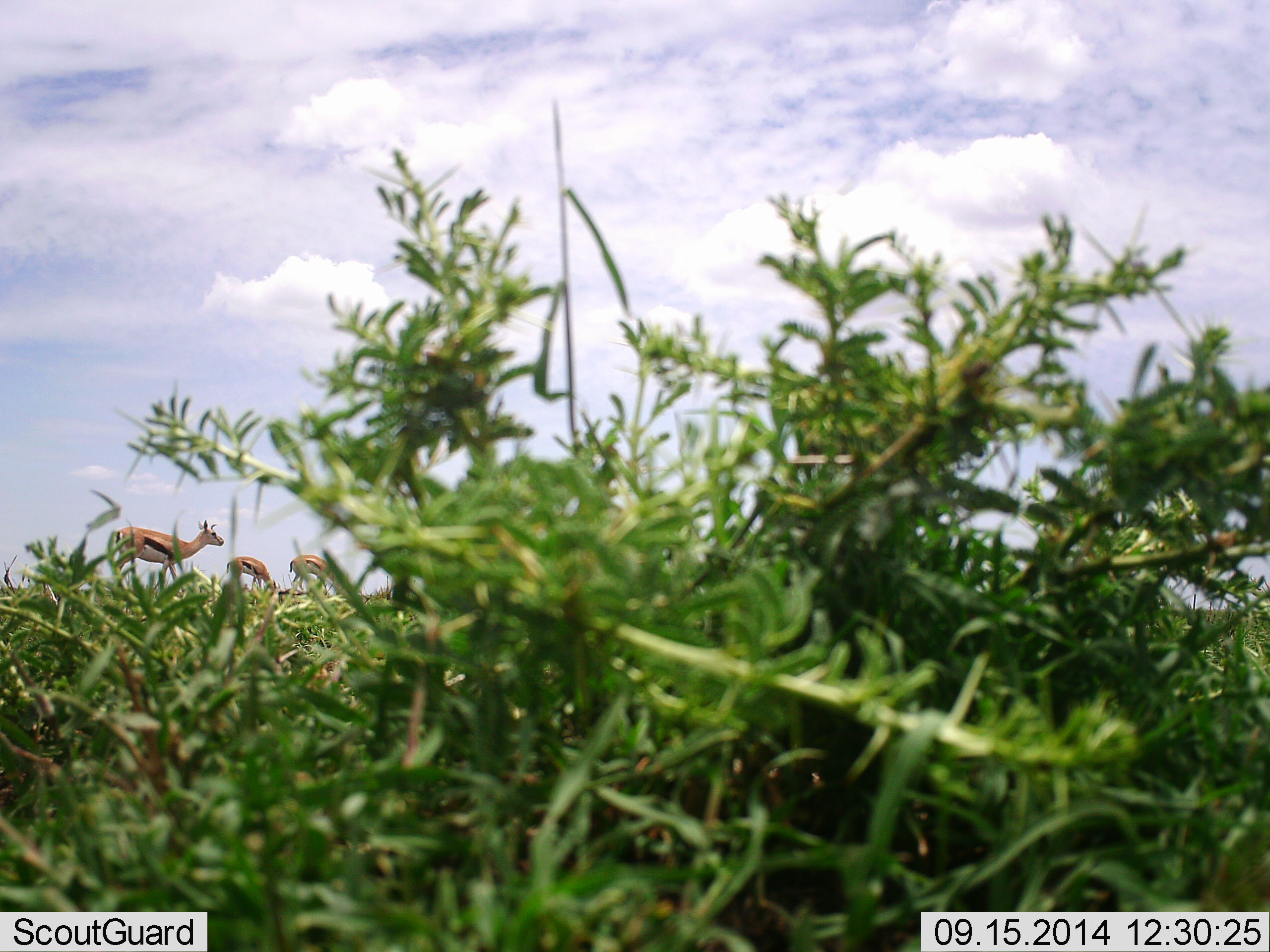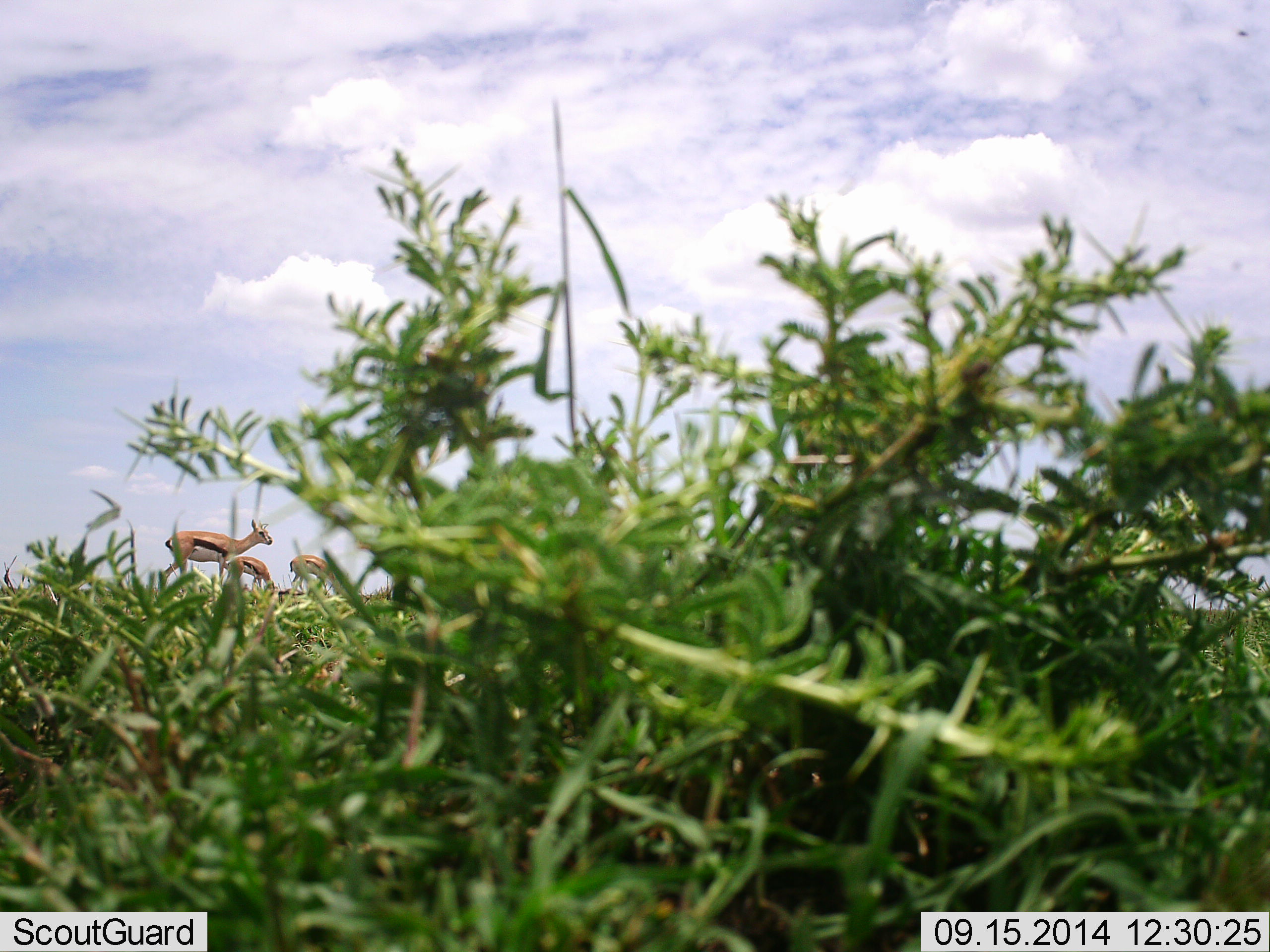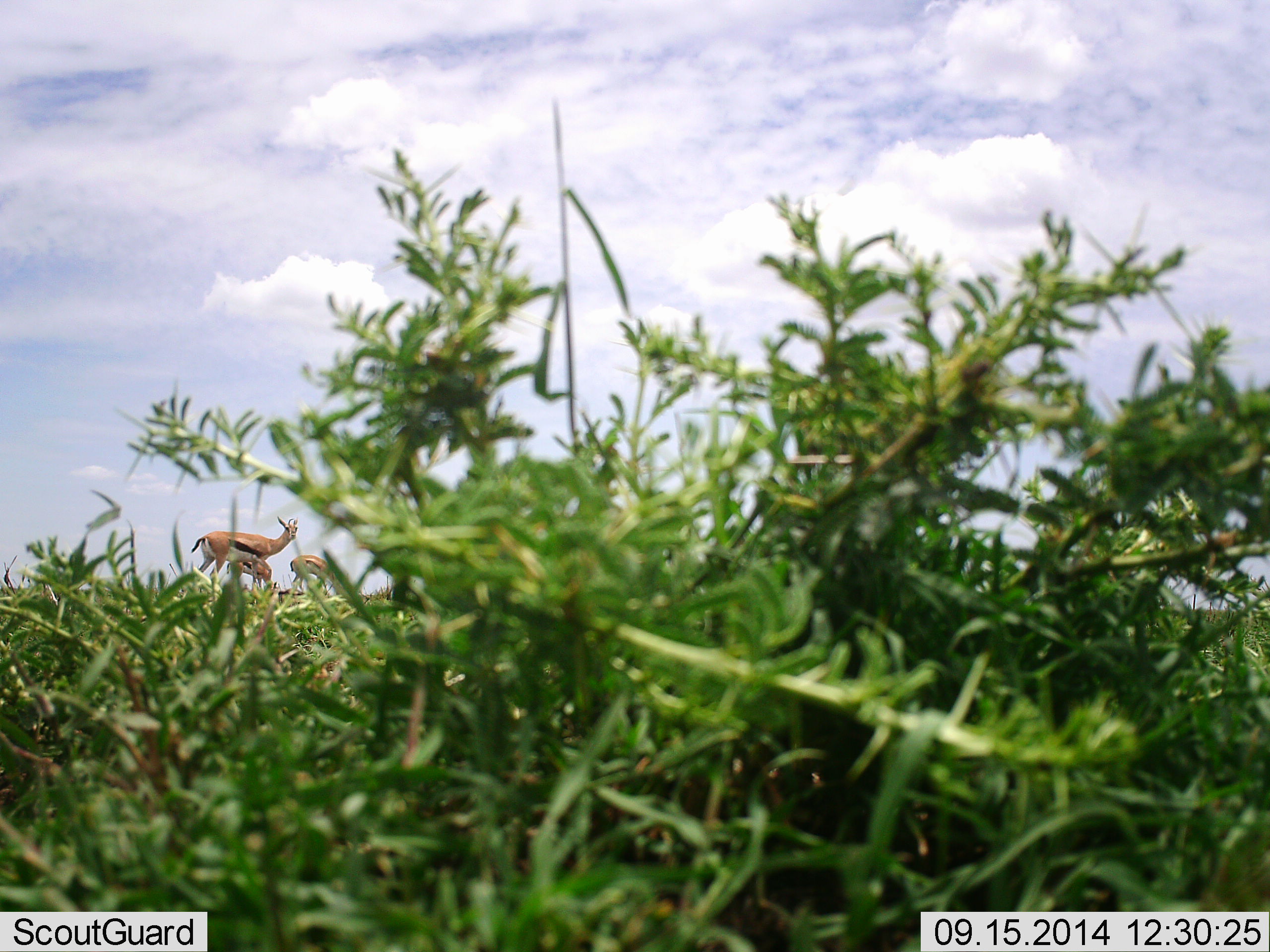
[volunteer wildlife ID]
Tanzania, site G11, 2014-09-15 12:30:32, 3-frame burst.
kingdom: Animalia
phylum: Chordata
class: Mammalia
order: Artiodactyla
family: Bovidae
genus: Eudorcas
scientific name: Eudorcas thomsonii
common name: thomson's gazelle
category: gazellethomsons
Gazellethomsons (thomson's gazelle) (Eudorcas thomsonii), count 3. Behavior (volunteer vote fractions): standing 70%, resting 0%, moving 60%, interacting 0%. Young present (vote fraction): 0%. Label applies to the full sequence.